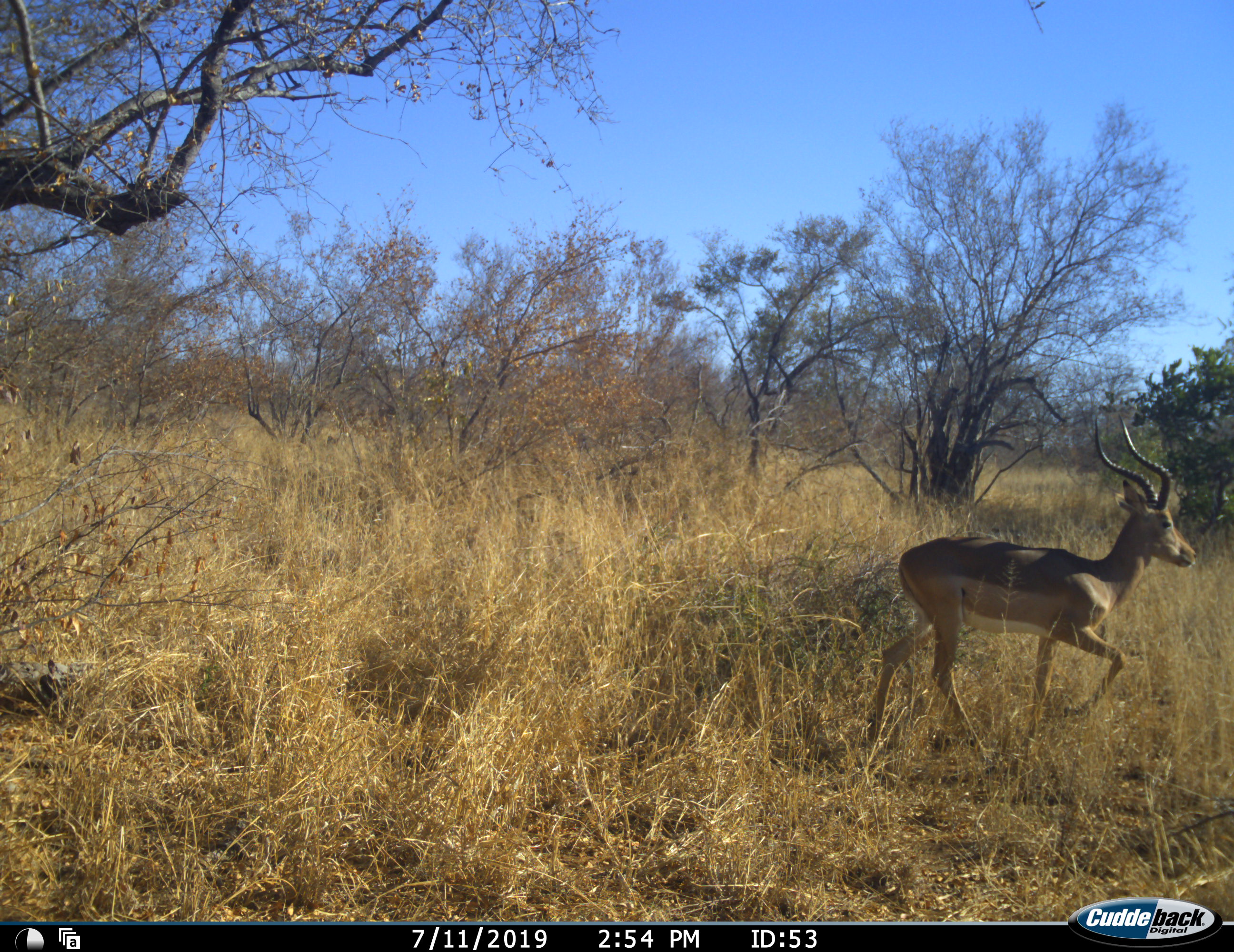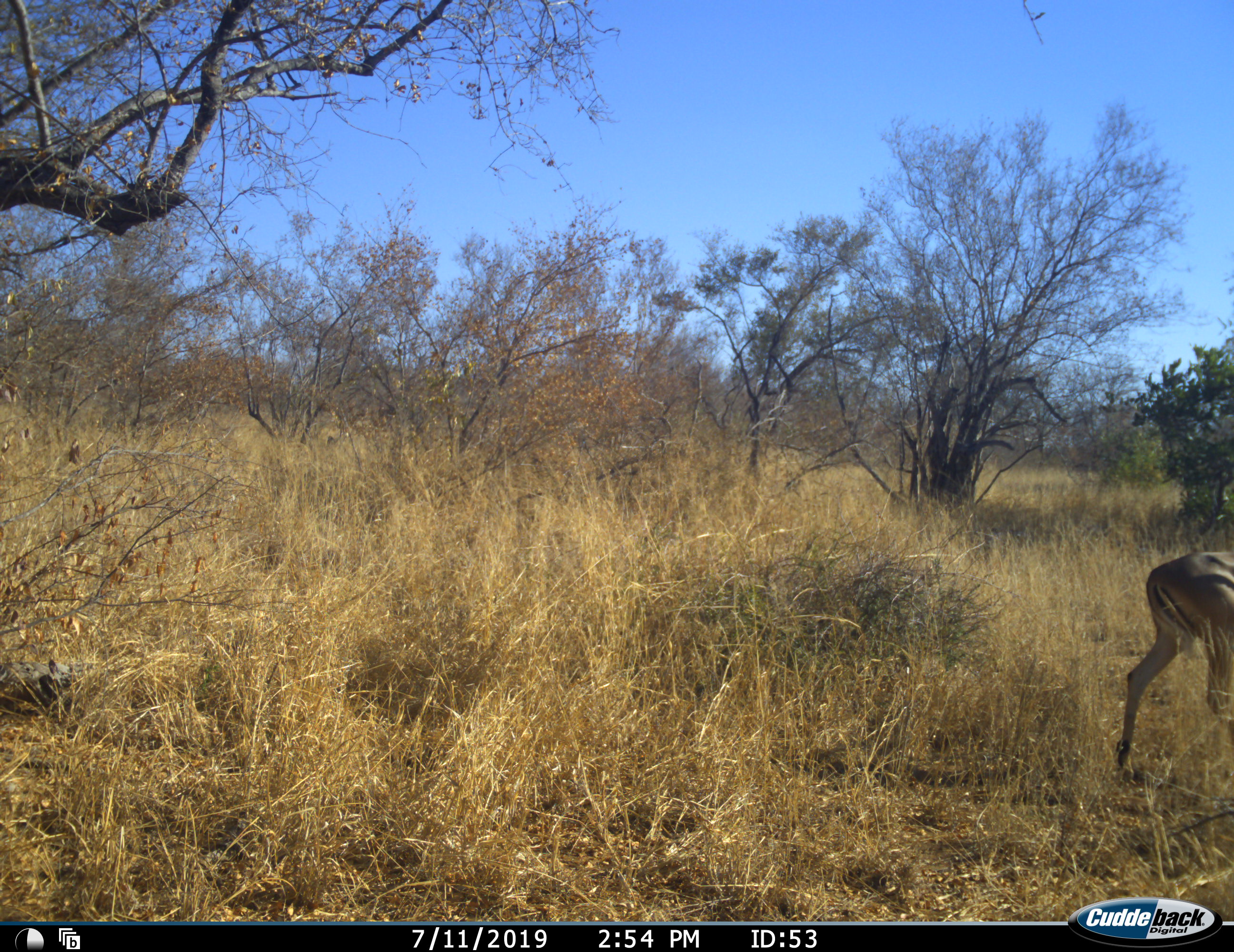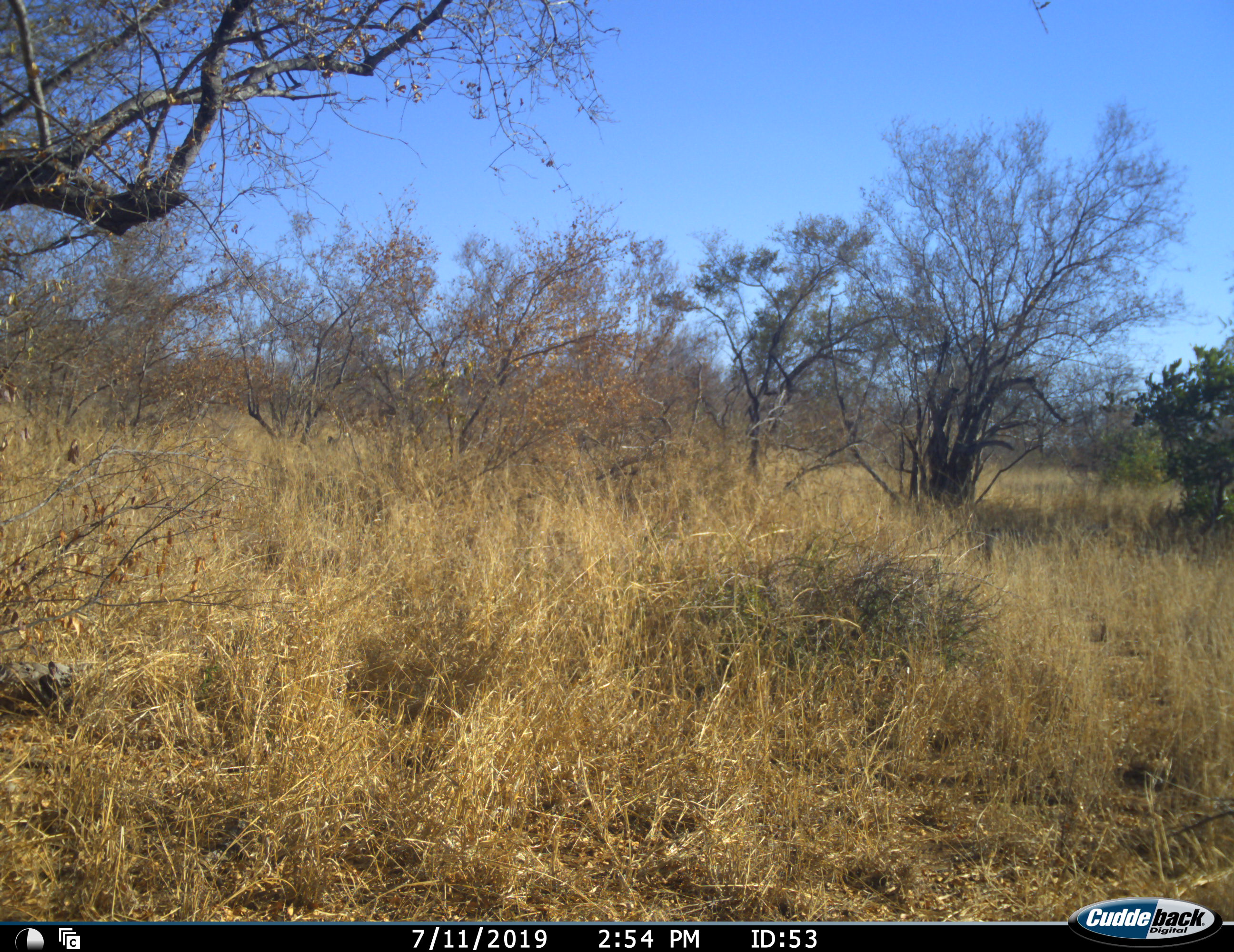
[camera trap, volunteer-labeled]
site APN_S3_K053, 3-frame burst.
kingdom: Animalia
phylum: Chordata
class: Mammalia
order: Artiodactyla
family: Bovidae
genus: Aepyceros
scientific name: Aepyceros melampus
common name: impala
Impala (Aepyceros melampus), count 1. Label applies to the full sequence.